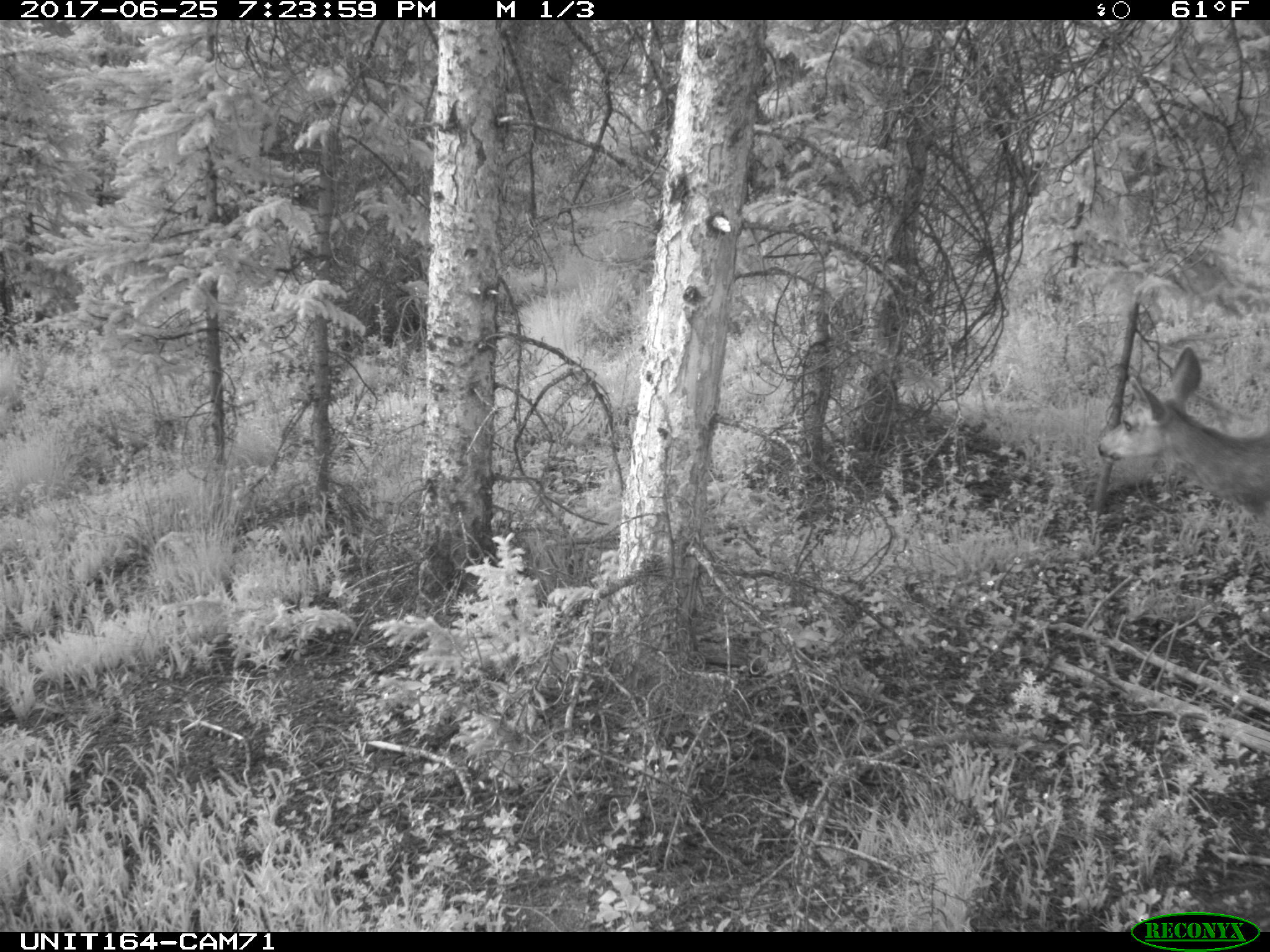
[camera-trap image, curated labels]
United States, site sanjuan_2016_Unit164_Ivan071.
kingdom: Animalia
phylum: Chordata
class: Mammalia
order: Artiodactyla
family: Cervidae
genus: Odocoileus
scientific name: Odocoileus hemionus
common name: mule deer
Odocoileus hemionus (mule deer).